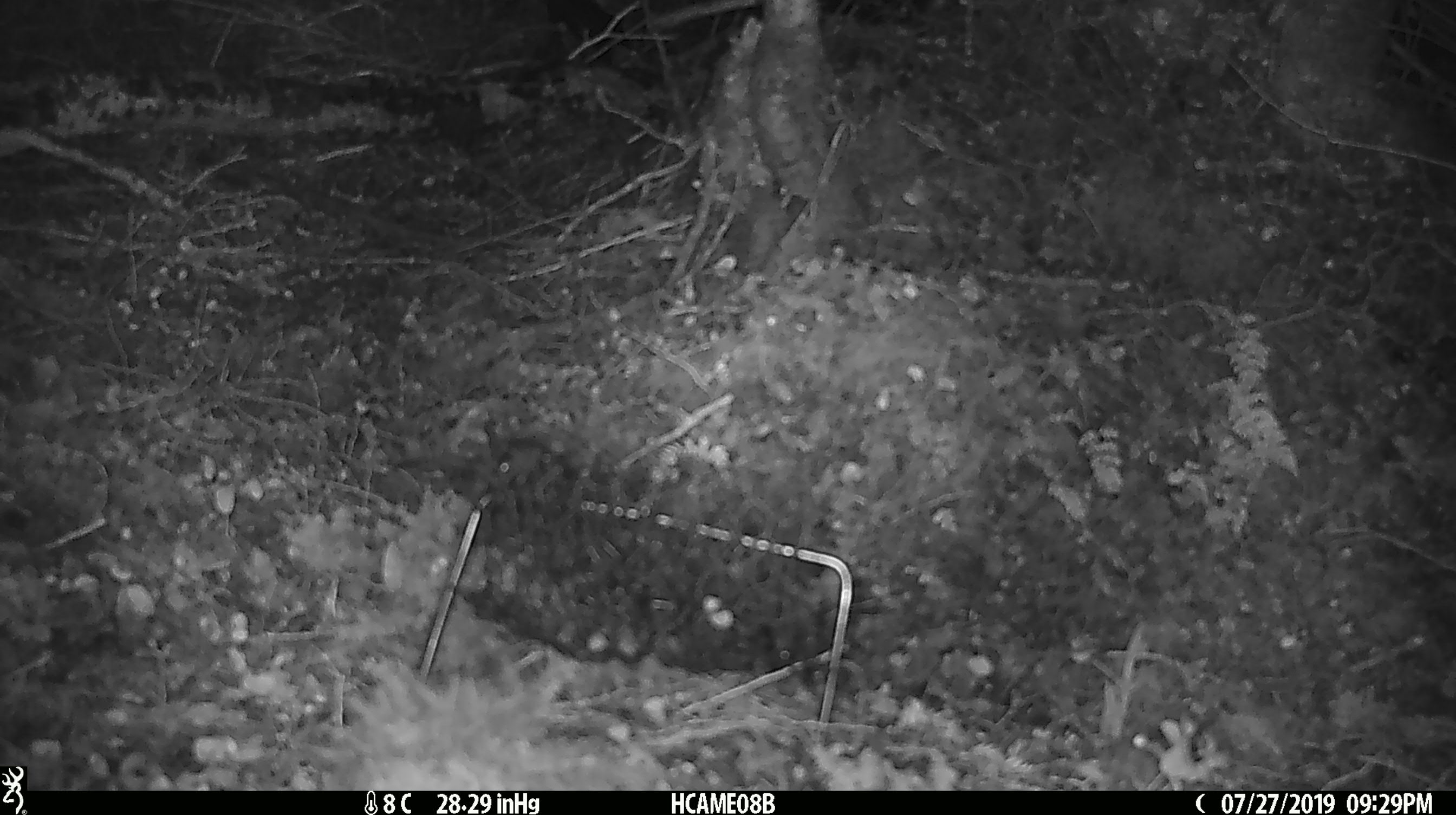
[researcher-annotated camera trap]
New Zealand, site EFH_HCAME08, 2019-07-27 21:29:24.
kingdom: Animalia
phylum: Chordata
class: Mammalia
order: Rodentia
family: Muridae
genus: Mus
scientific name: Mus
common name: mouse